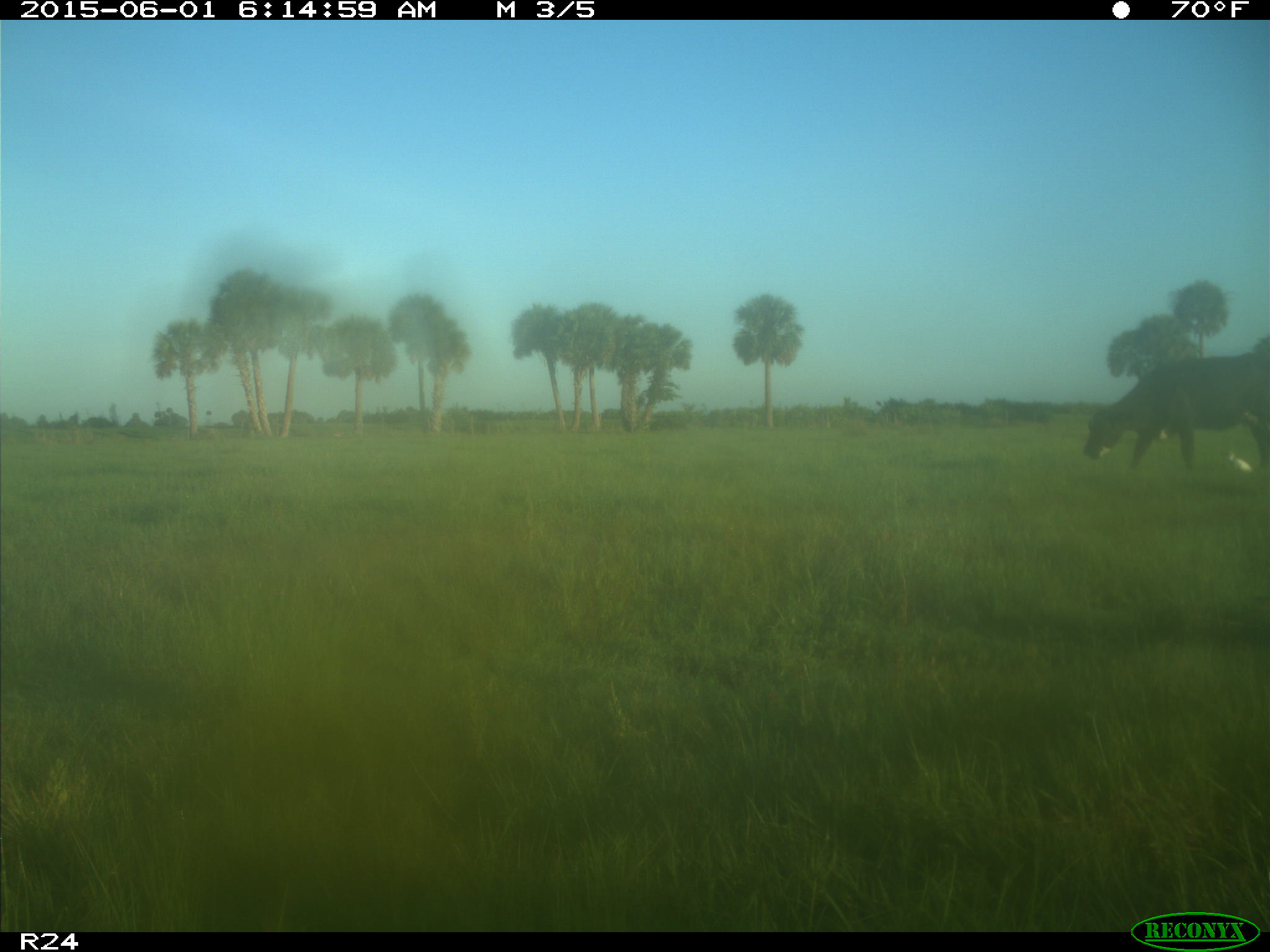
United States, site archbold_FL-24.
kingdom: Animalia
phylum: Chordata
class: Mammalia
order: Artiodactyla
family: Bovidae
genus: Bos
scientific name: Bos taurus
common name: domestic cow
Bos taurus (domestic cow).